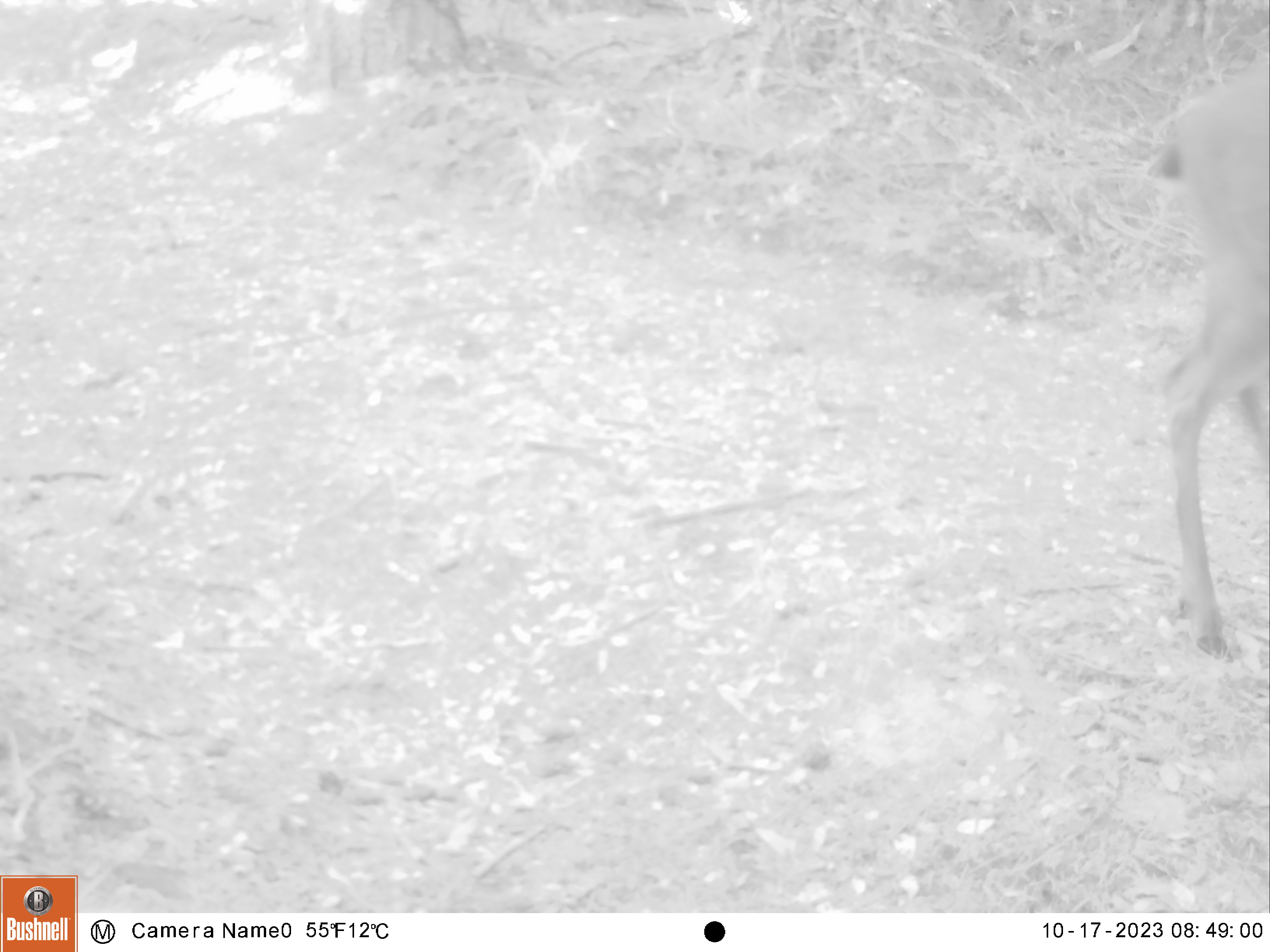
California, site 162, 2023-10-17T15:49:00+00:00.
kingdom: Animalia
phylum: Chordata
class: Mammalia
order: Artiodactyla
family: Cervidae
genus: Odocoileus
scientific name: Odocoileus hemionus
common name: mule deer